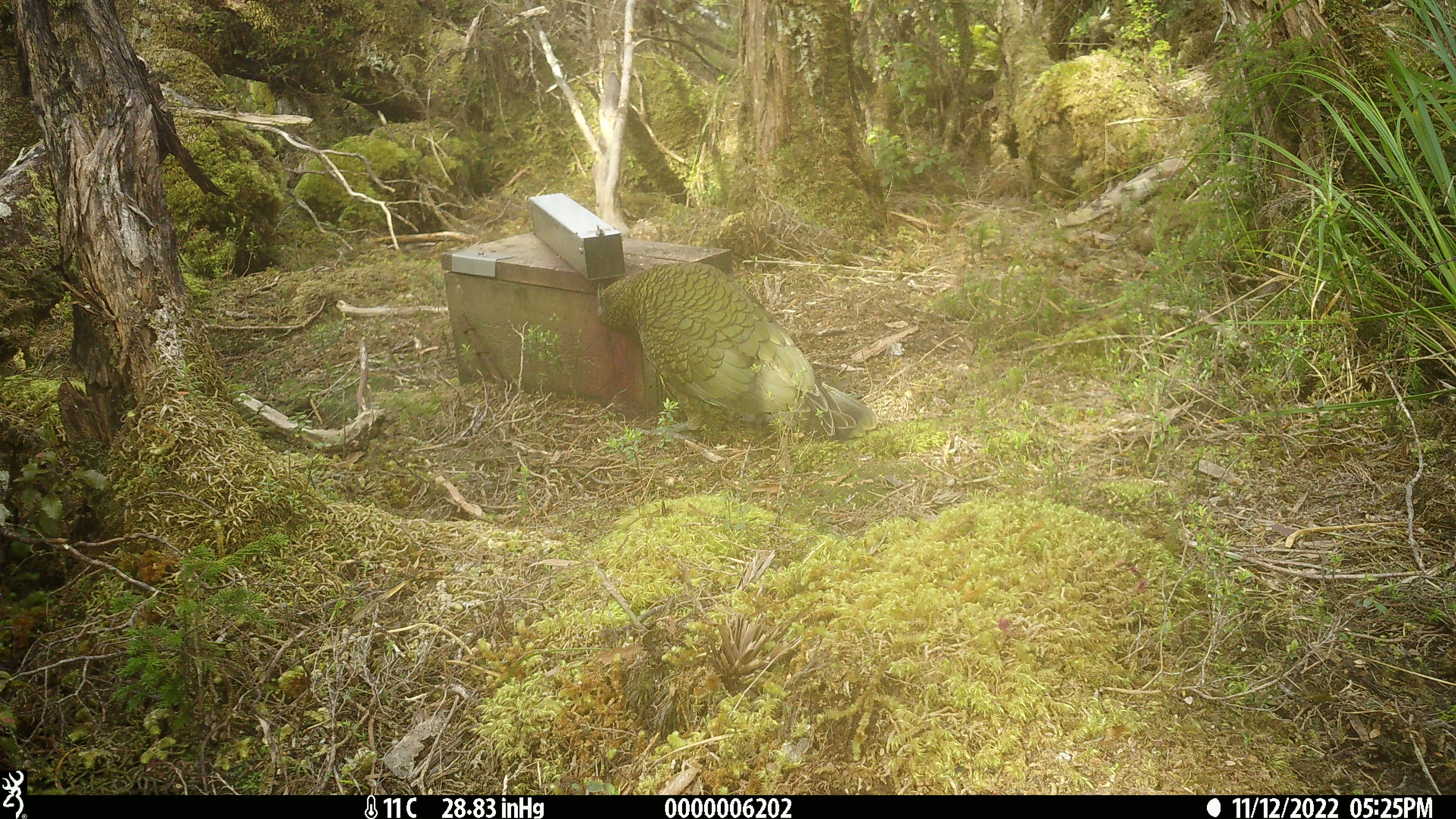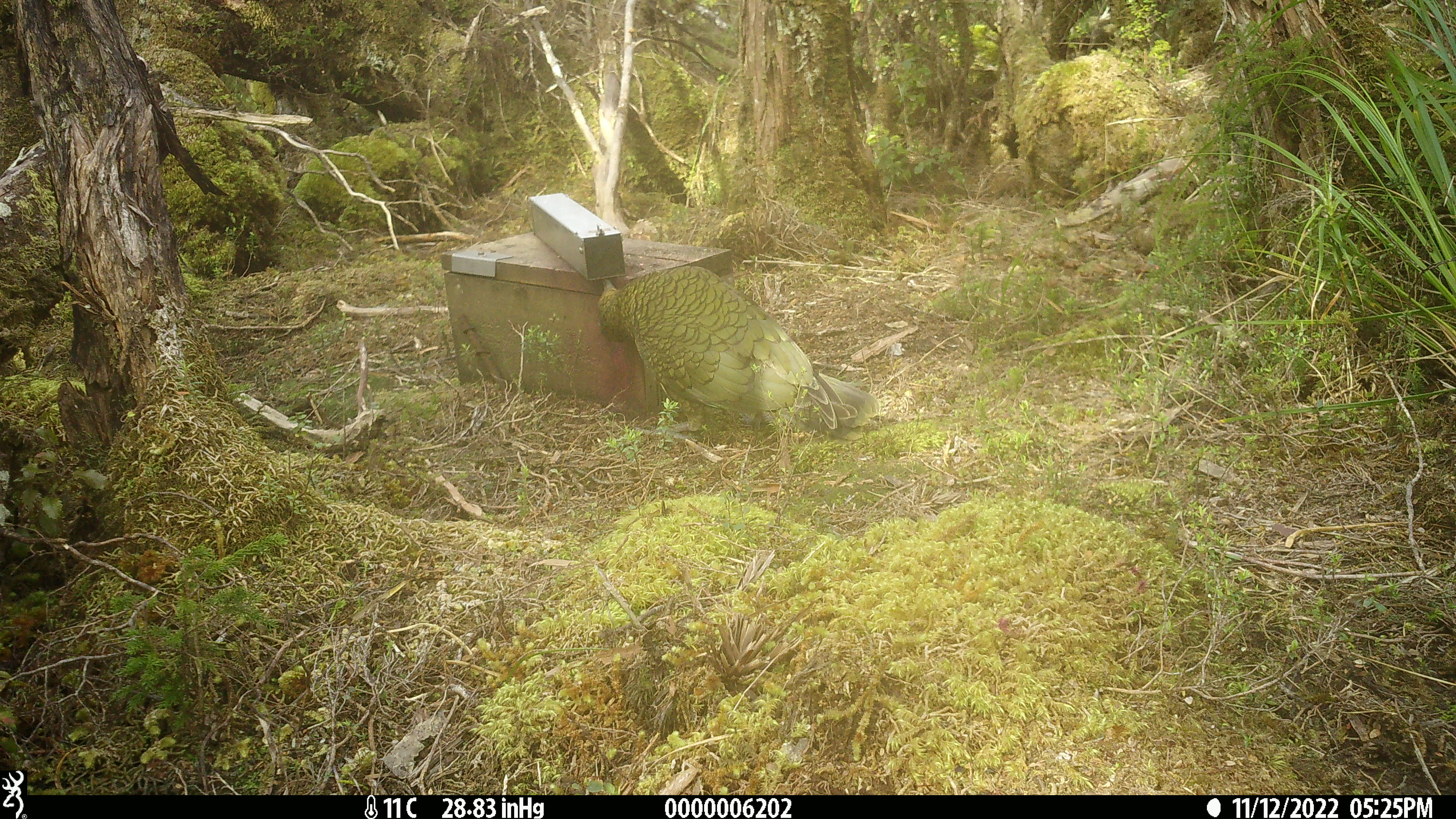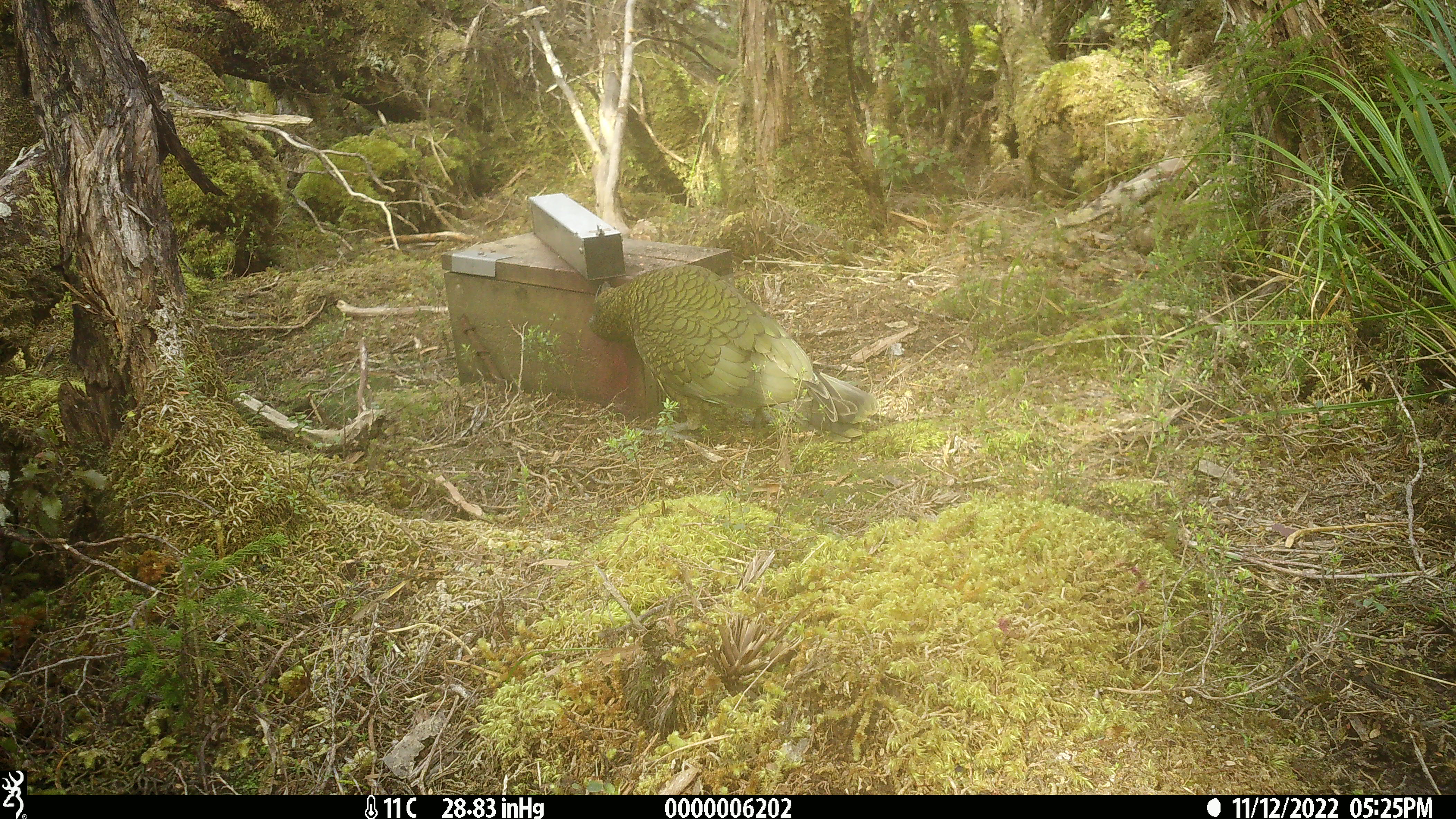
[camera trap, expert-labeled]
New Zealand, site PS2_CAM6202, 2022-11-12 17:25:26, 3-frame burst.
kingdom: Animalia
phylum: Chordata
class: Aves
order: Psittaciformes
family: Strigopidae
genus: Nestor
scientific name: Nestor notabilis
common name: kea